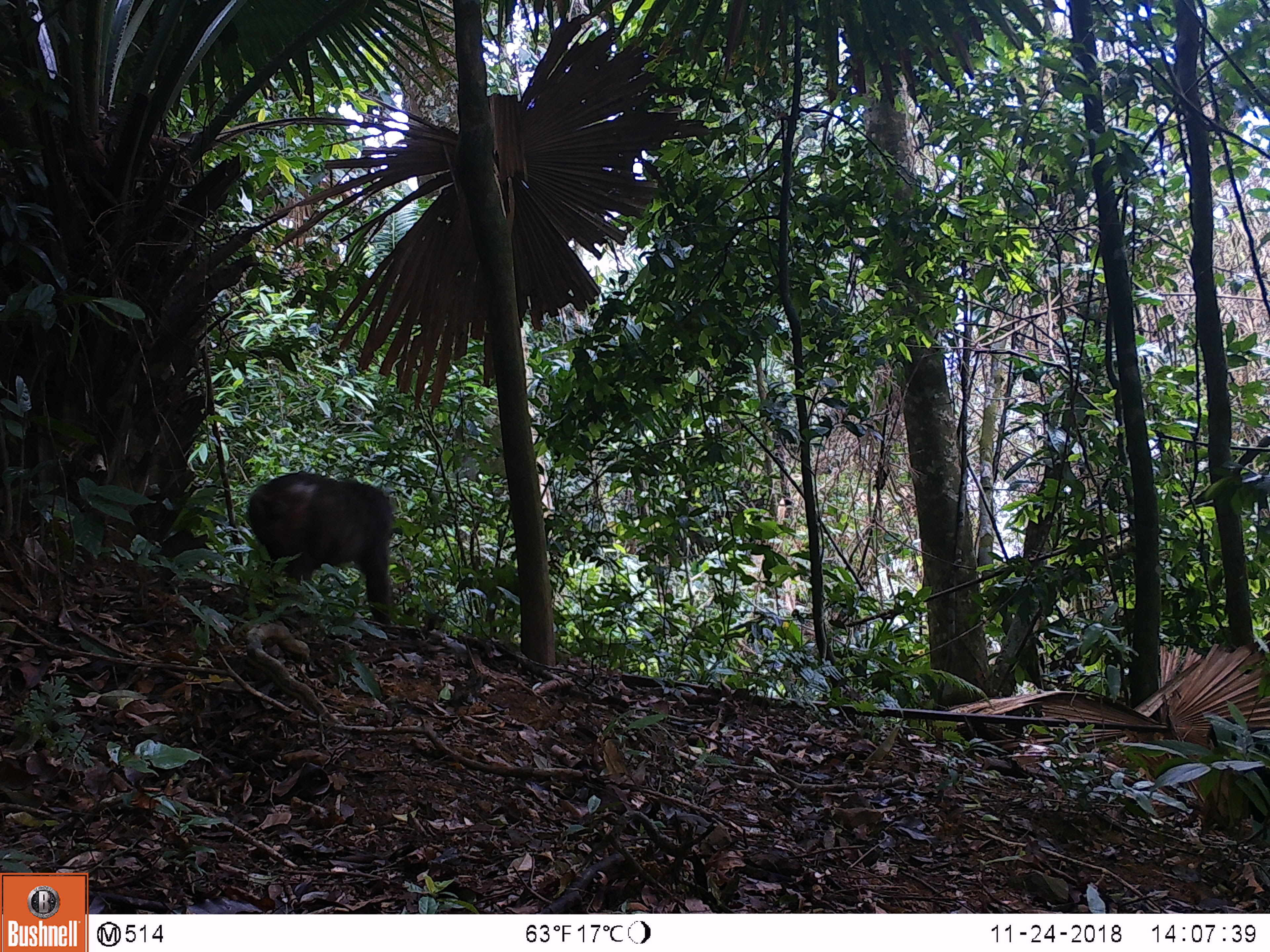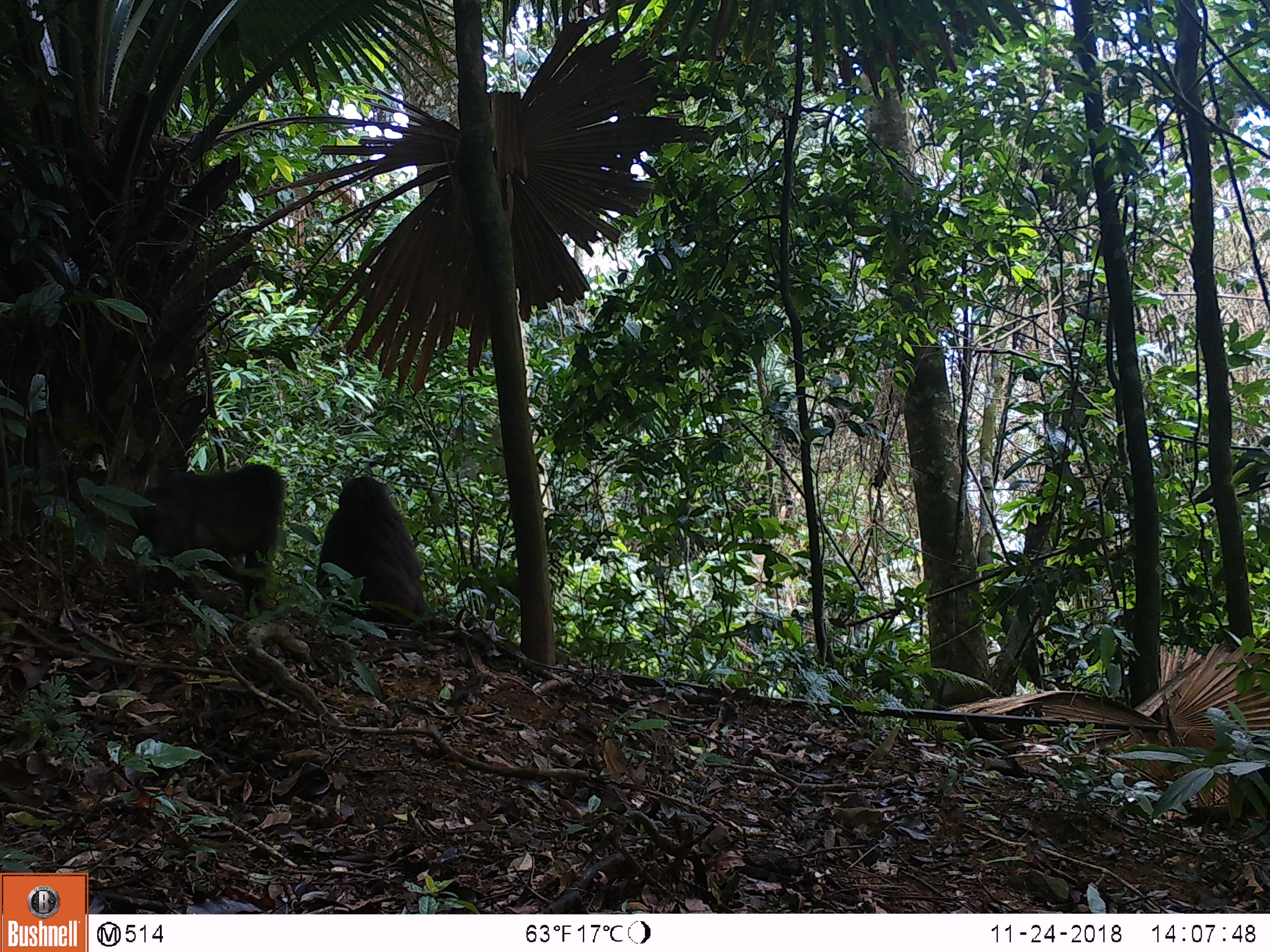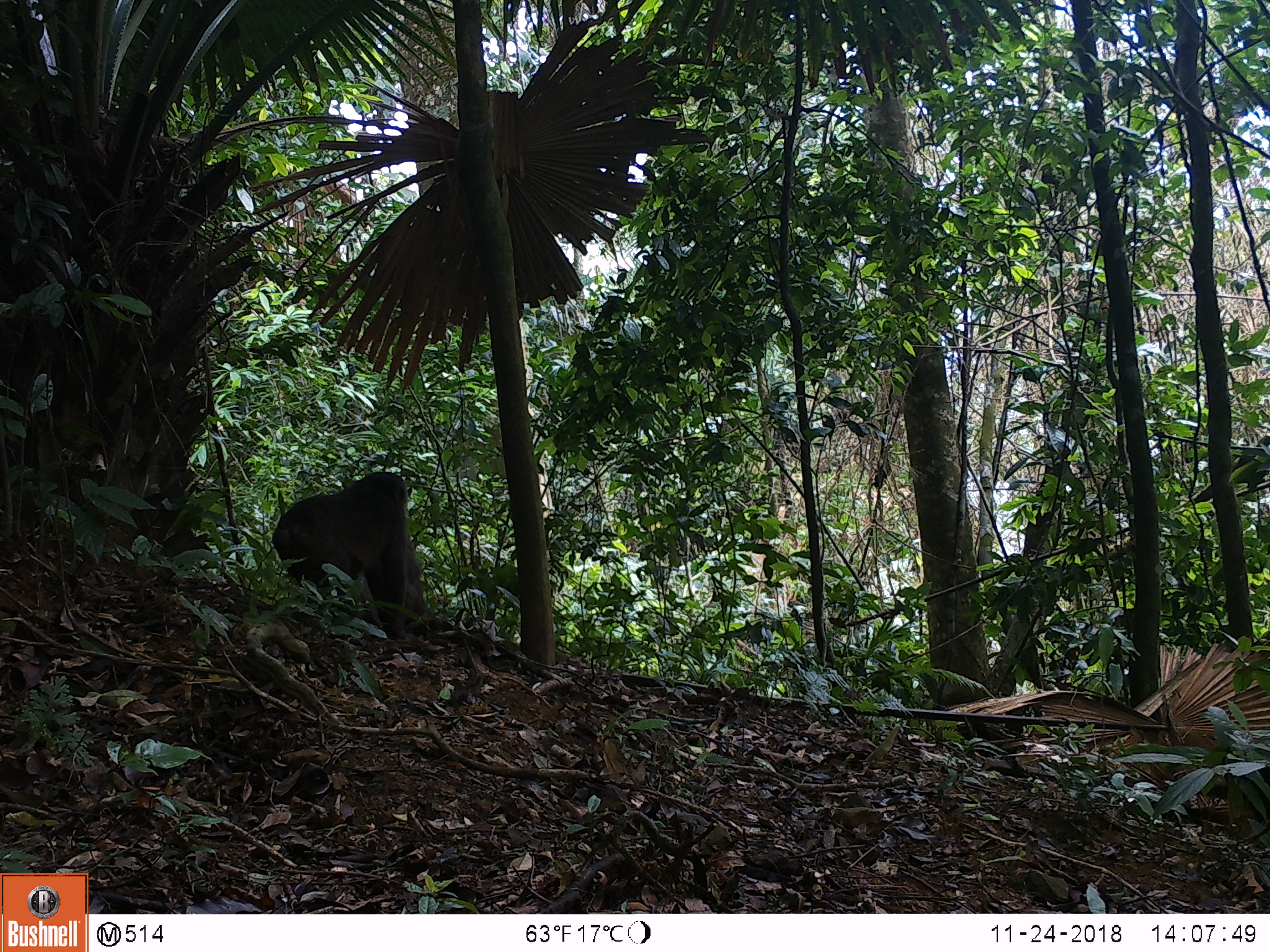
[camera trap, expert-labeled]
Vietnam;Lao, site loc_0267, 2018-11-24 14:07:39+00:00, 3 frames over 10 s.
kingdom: Animalia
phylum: Chordata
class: Mammalia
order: Primates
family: Cercopithecidae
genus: Macaca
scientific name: Macaca arctoides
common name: stump-tailed macaque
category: stump tailed macaque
Stump tailed macaque (stump-tailed macaque) (Macaca arctoides). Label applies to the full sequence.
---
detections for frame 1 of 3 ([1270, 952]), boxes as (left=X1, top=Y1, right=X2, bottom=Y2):
stump tailed macaque: (left=246, top=470, right=394, bottom=624)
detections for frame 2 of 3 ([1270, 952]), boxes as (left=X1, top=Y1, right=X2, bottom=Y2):
stump tailed macaque: (left=127, top=449, right=284, bottom=615); (left=315, top=476, right=427, bottom=627)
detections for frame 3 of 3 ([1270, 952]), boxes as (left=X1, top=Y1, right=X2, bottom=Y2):
stump tailed macaque: (left=271, top=470, right=426, bottom=642); (left=366, top=531, right=427, bottom=629)